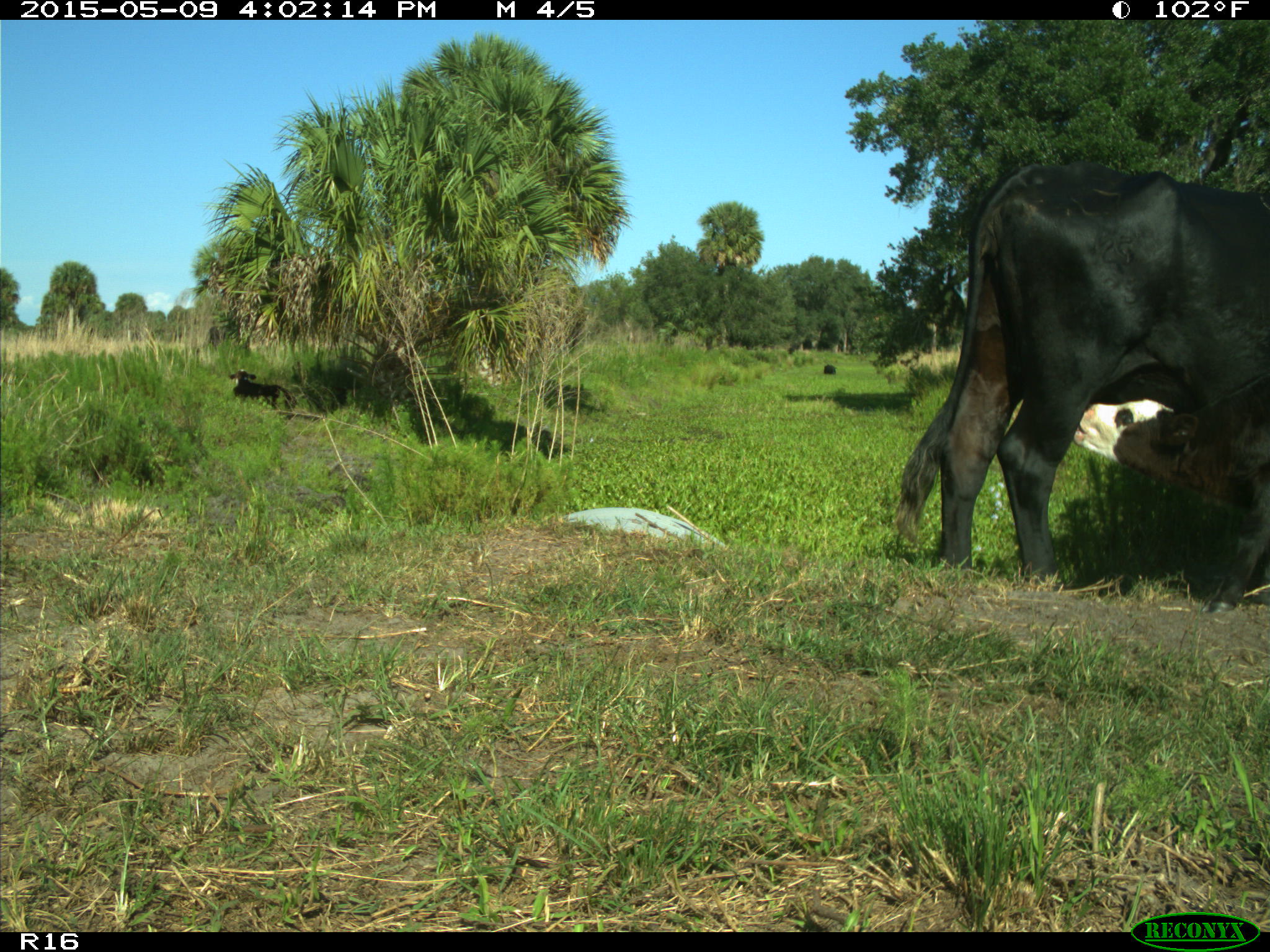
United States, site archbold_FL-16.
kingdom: Animalia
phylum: Chordata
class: Mammalia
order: Artiodactyla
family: Bovidae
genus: Bos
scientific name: Bos taurus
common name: domestic cow